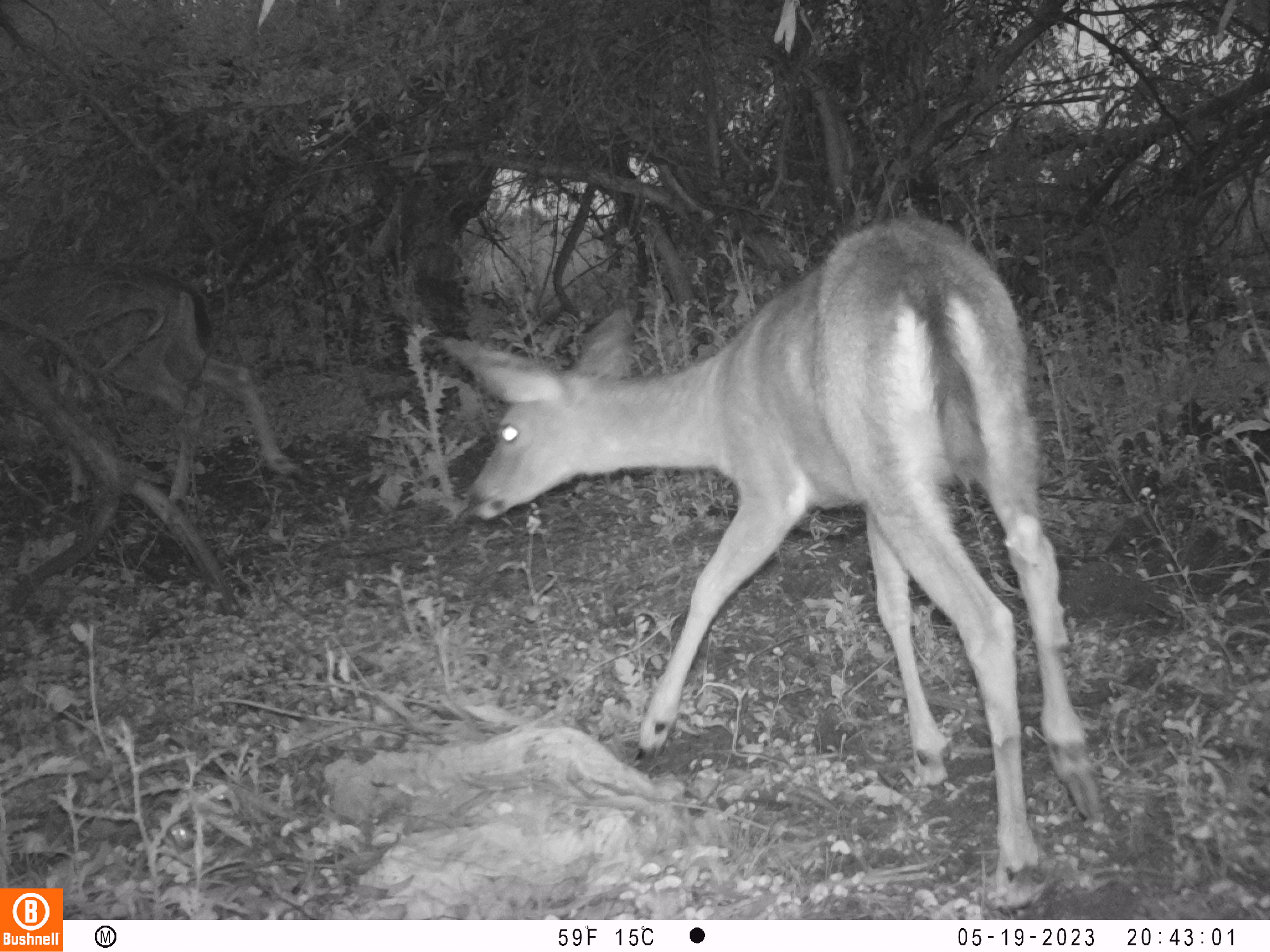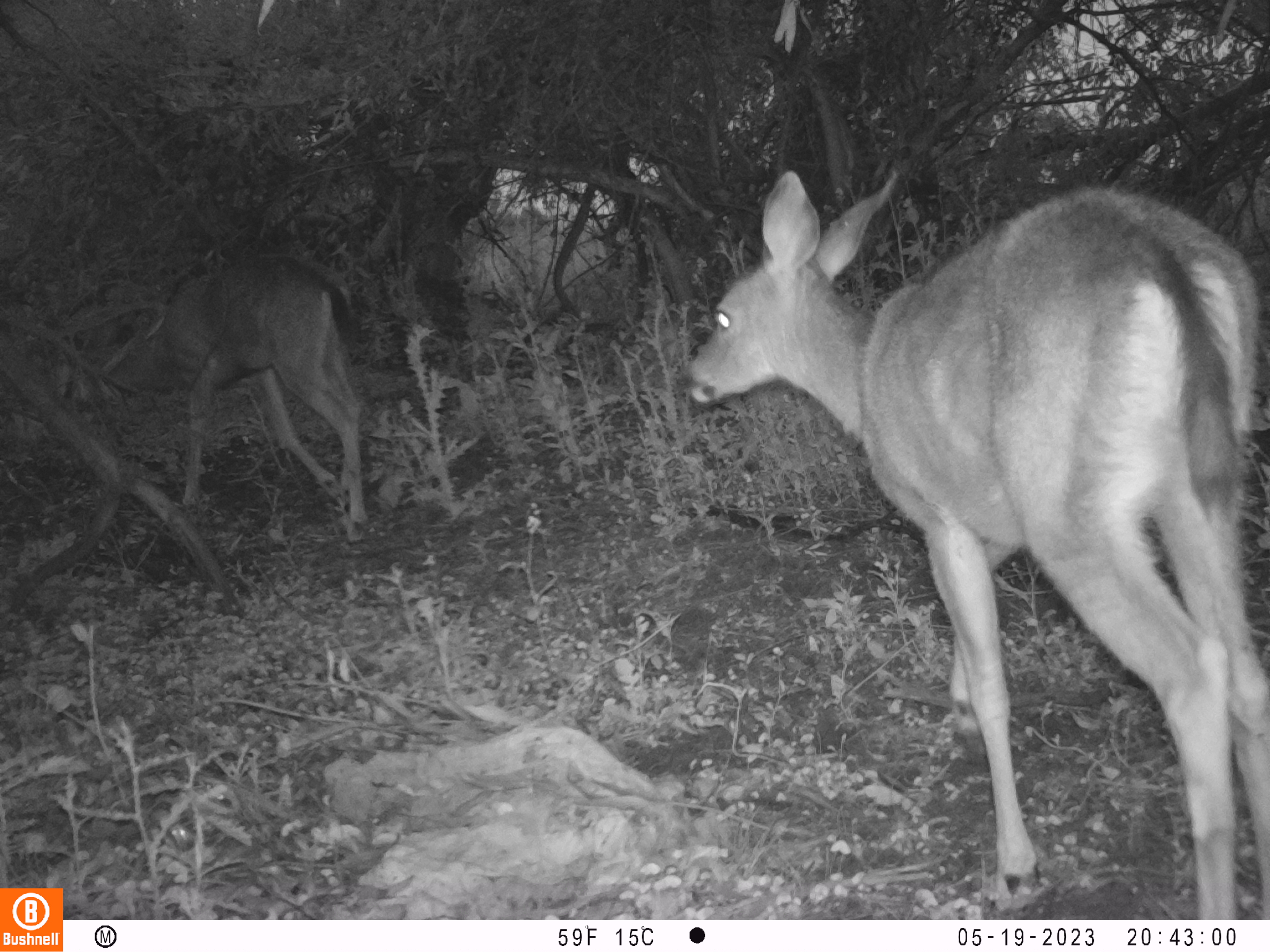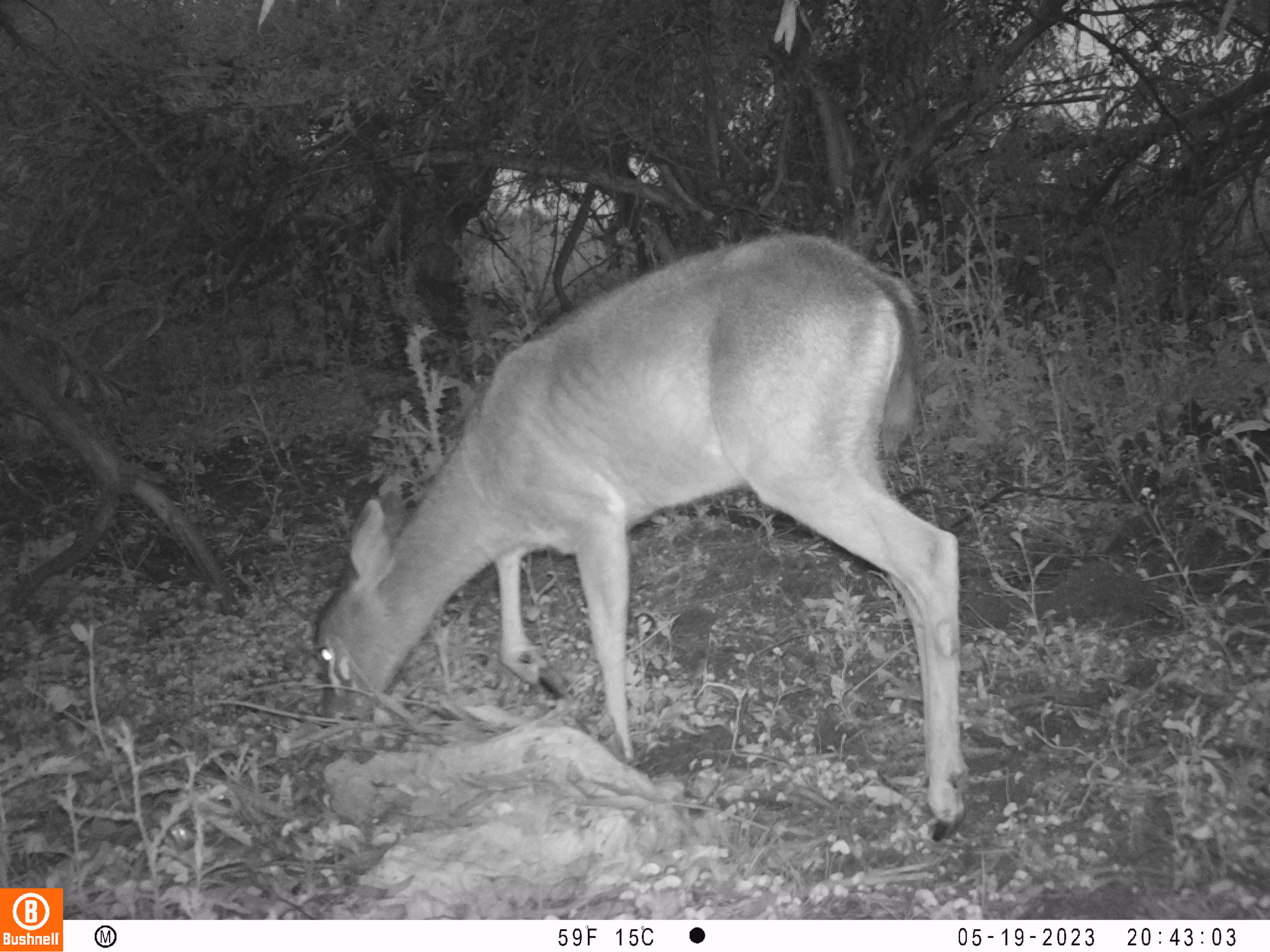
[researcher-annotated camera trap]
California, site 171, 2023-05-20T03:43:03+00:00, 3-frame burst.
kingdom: Animalia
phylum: Chordata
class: Mammalia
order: Artiodactyla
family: Cervidae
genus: Odocoileus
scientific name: Odocoileus hemionus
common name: mule deer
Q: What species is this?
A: Mule deer (Odocoileus hemionus).